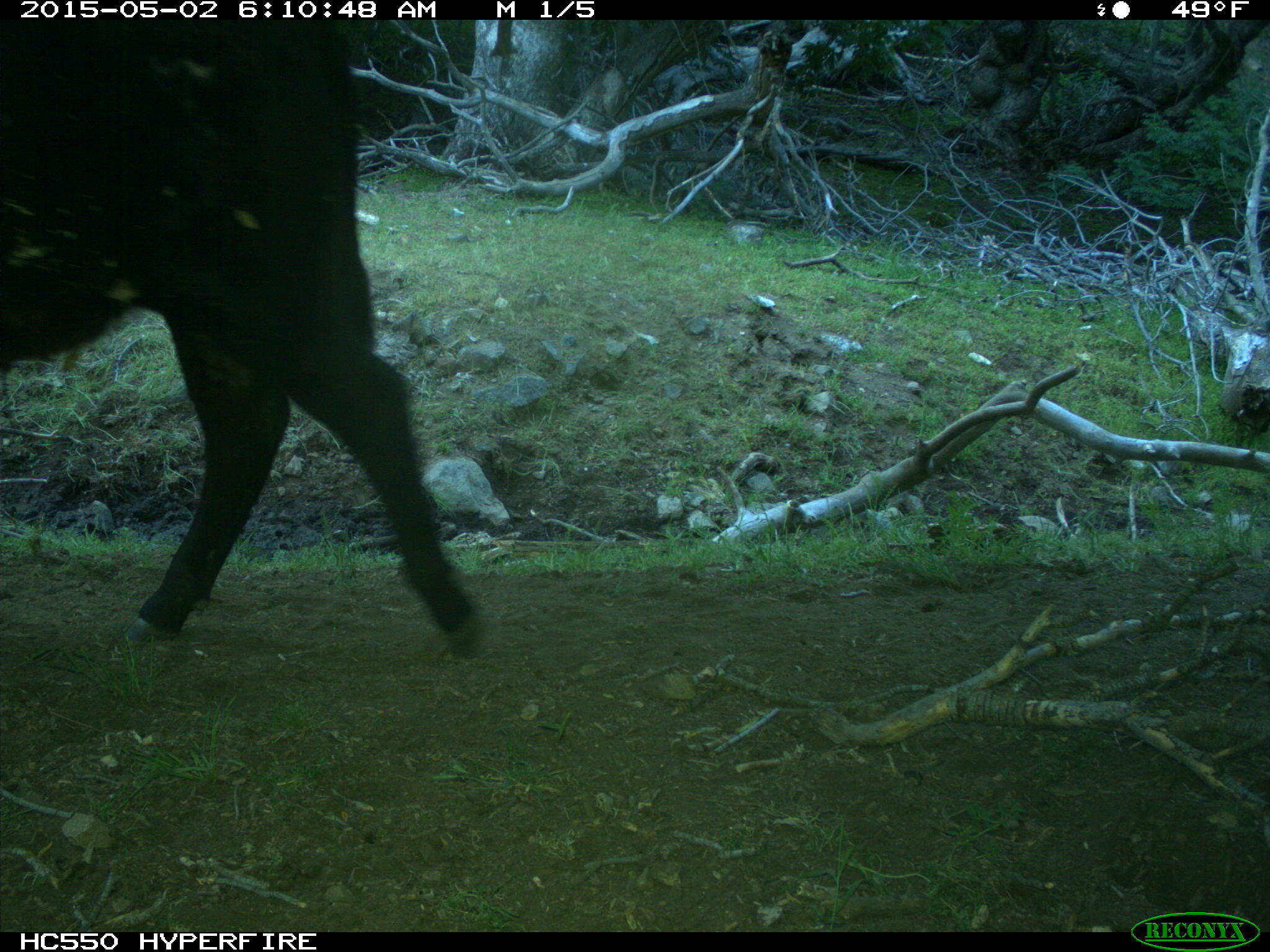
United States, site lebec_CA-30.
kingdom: Animalia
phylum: Chordata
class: Mammalia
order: Artiodactyla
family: Bovidae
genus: Bos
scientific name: Bos taurus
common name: domestic cow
Bos taurus (domestic cow).